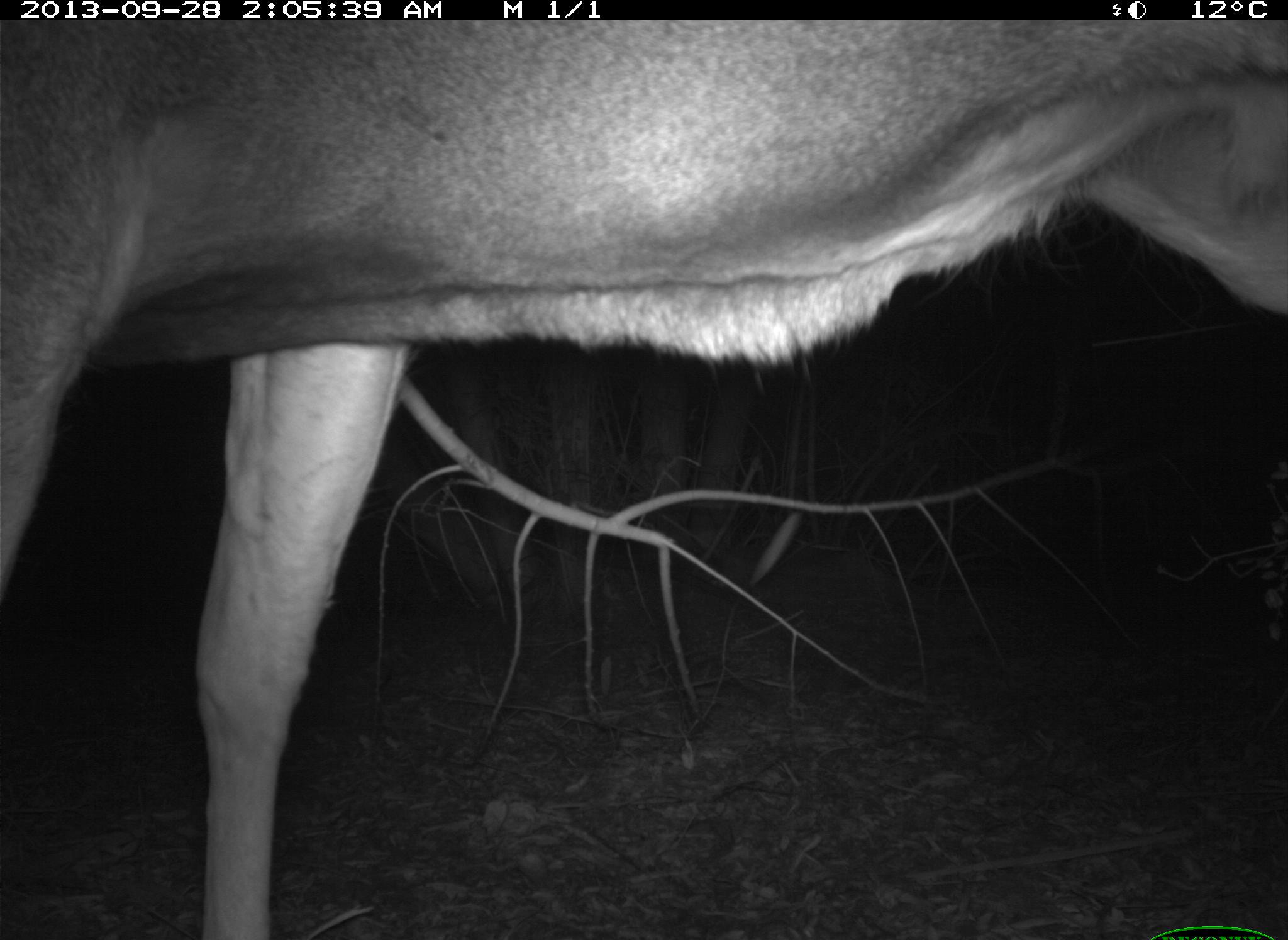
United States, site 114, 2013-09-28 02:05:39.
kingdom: Animalia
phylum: Chordata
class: Mammalia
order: Artiodactyla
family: Cervidae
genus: Odocoileus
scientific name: Odocoileus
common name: deer